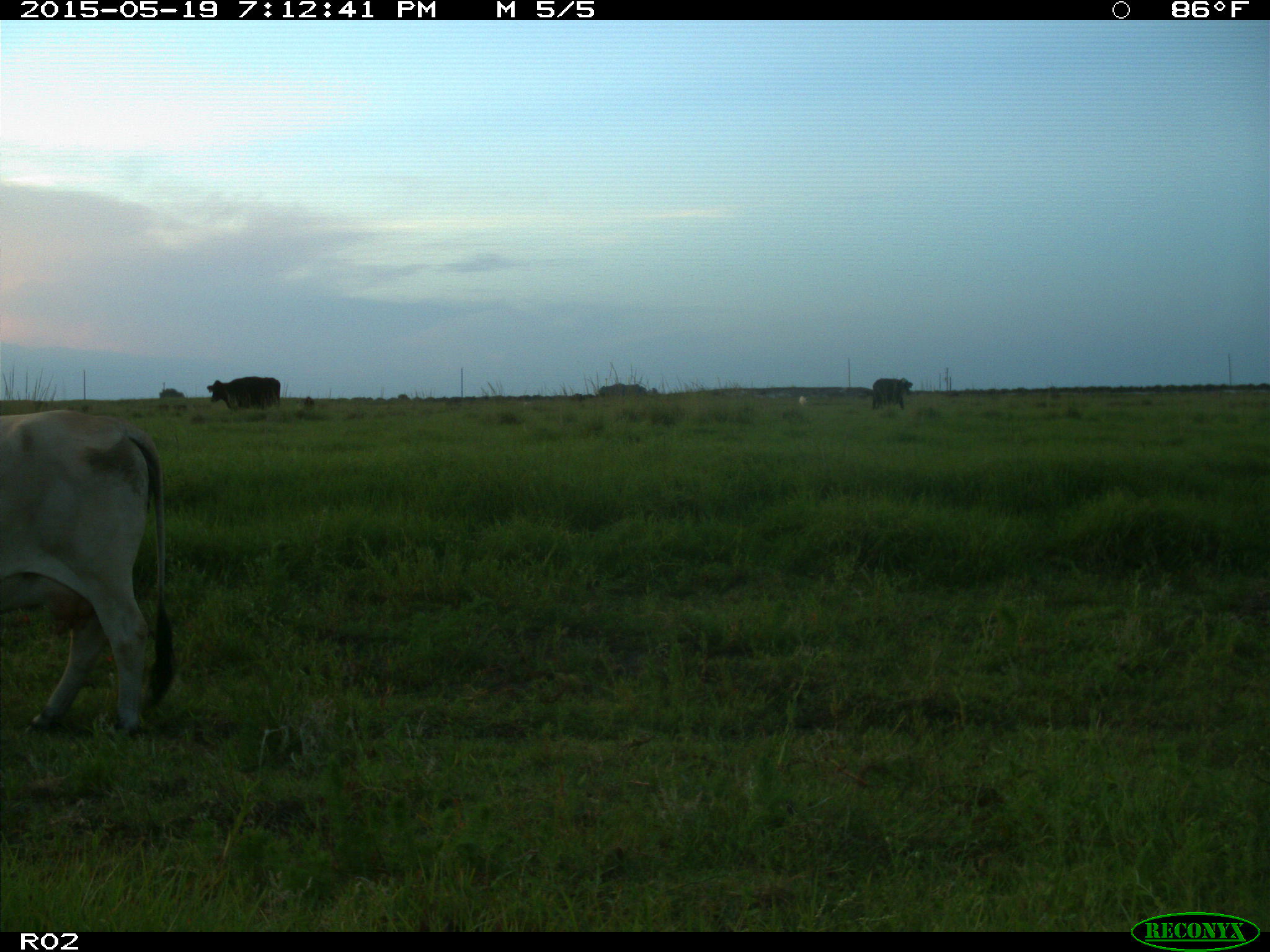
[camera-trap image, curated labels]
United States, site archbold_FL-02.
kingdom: Animalia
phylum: Chordata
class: Mammalia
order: Artiodactyla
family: Bovidae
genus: Bos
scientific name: Bos taurus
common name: domestic cow